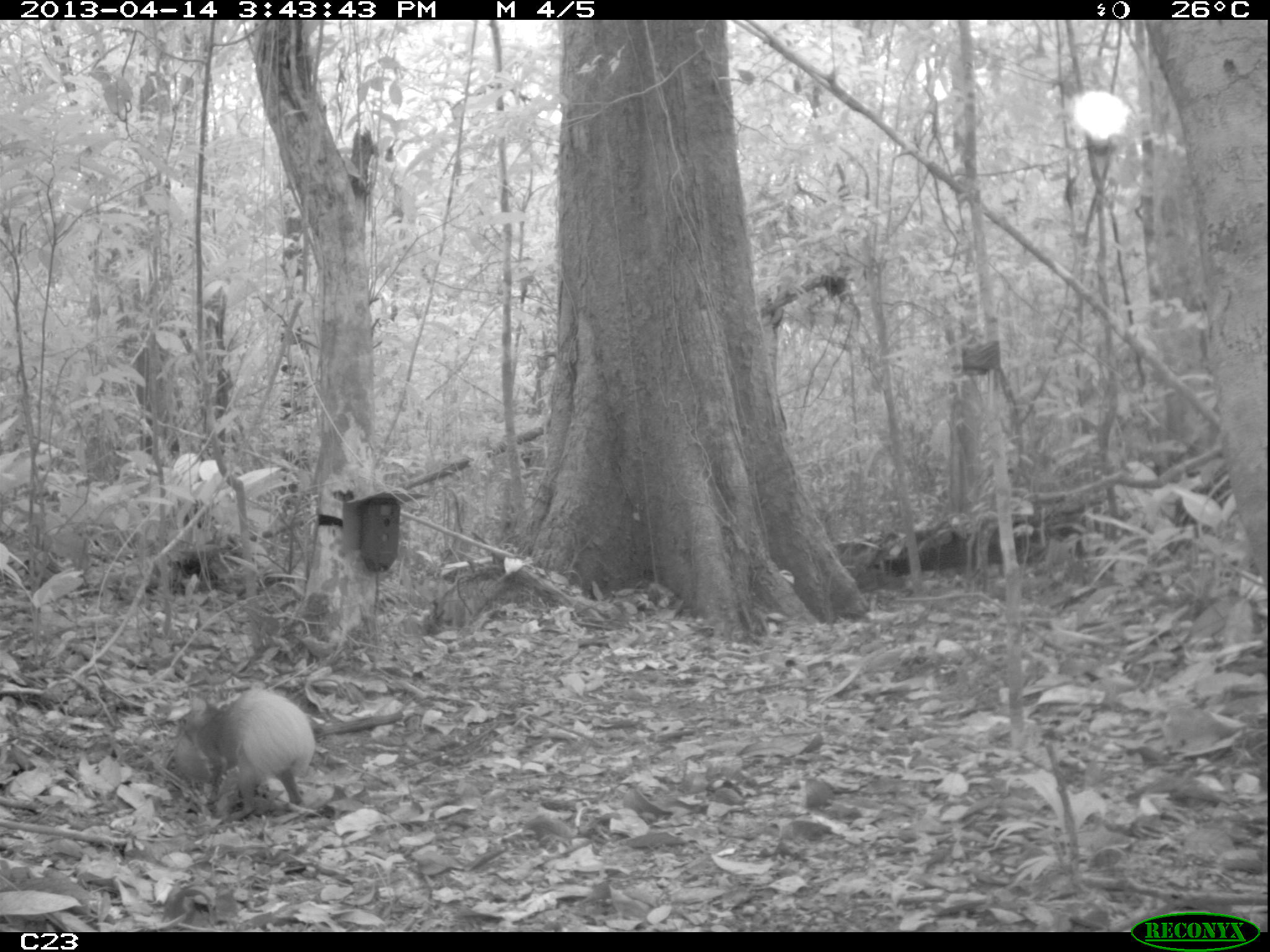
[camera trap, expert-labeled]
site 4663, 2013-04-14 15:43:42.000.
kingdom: Animalia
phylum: Chordata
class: Mammalia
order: Rodentia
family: Dasyproctidae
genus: Dasyprocta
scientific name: Dasyprocta leporina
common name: red-rumped agouti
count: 1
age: adult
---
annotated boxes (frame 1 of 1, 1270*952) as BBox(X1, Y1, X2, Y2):
dasyprocta leporina: BBox(172, 687, 316, 821)